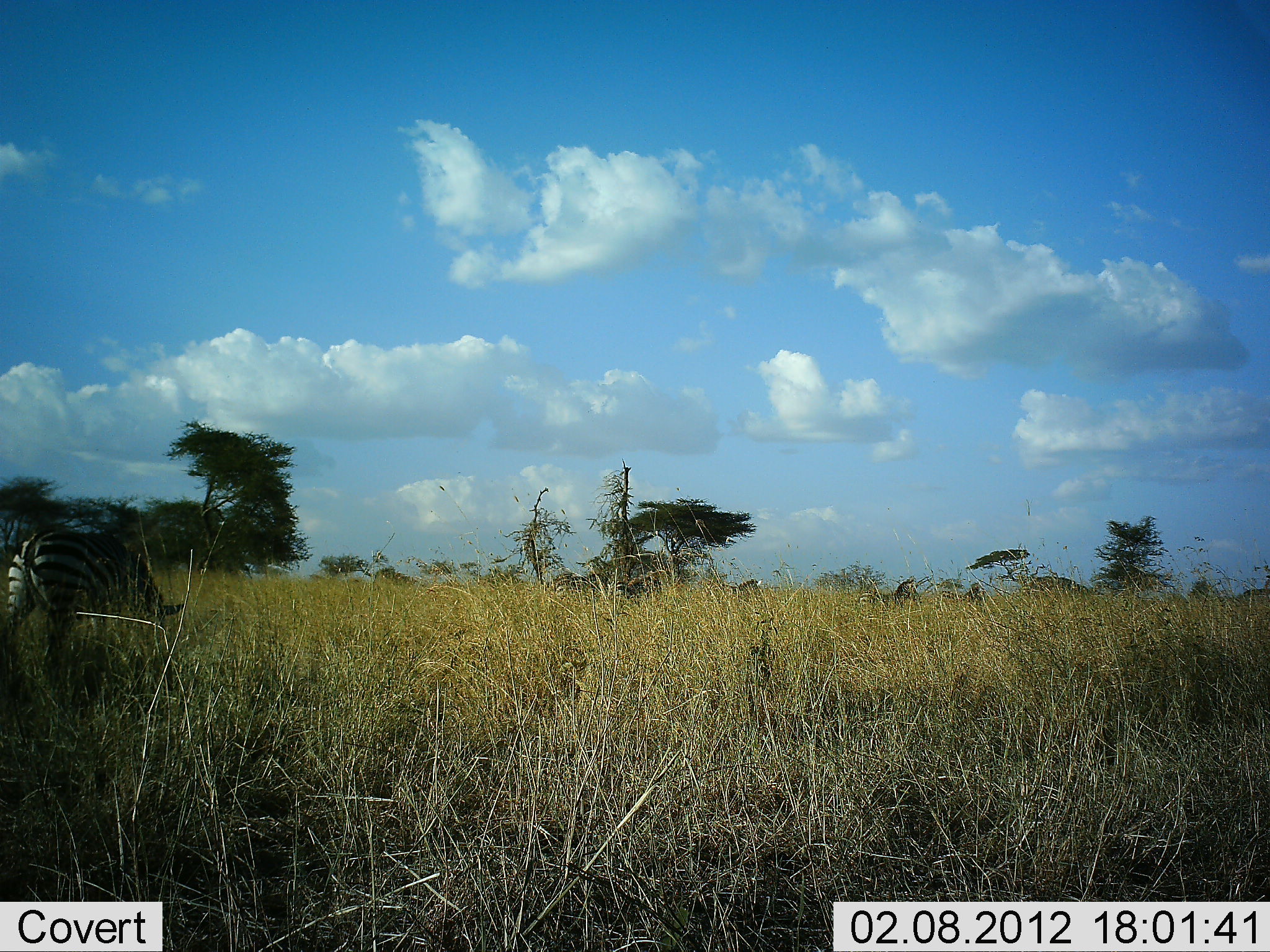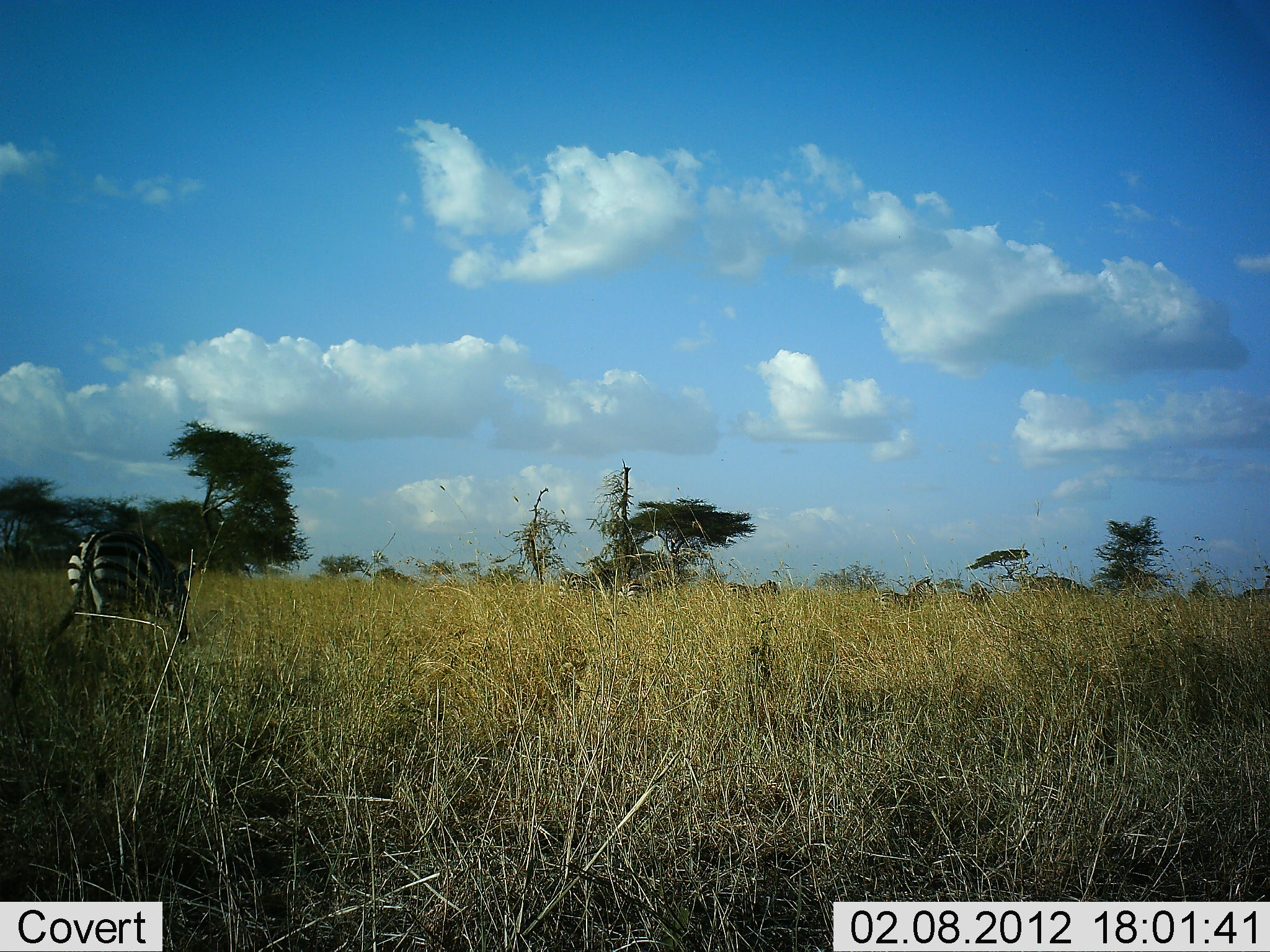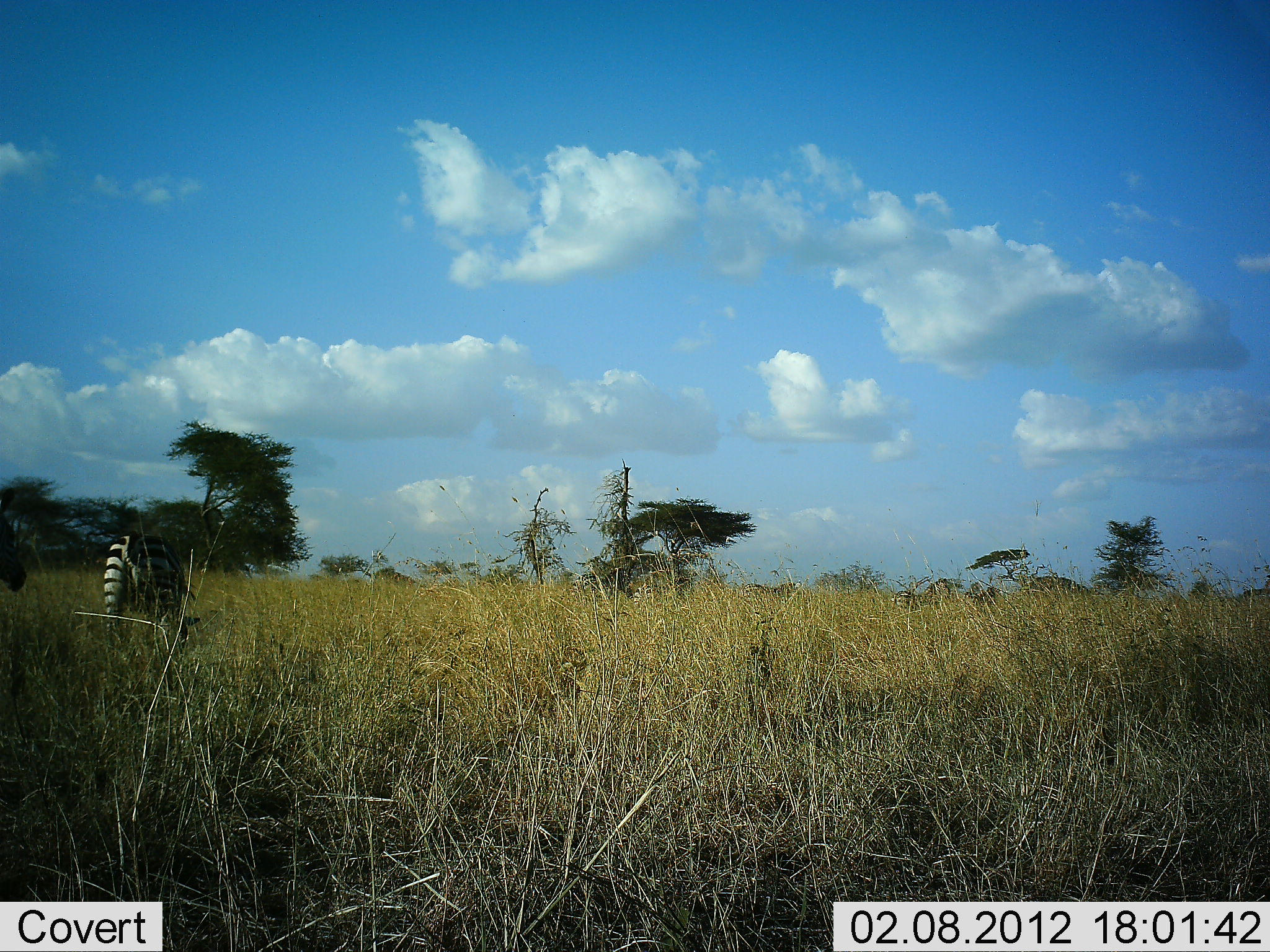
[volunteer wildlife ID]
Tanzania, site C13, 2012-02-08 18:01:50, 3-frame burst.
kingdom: Animalia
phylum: Chordata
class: Mammalia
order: Perissodactyla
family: Equidae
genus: Equus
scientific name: Equus quagga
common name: plains zebra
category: zebra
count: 6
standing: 0%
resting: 0%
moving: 92%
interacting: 0%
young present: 0%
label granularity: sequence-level